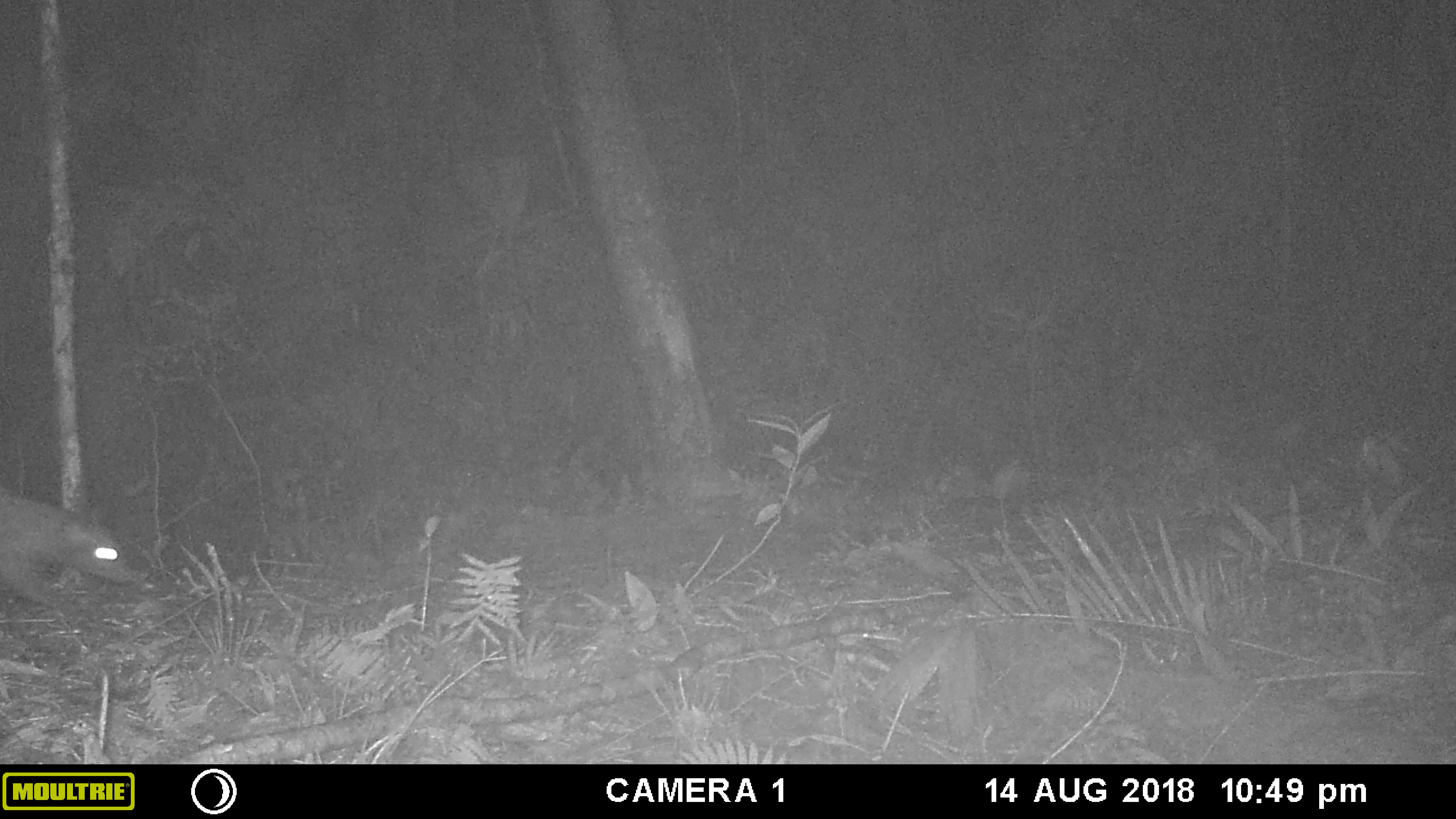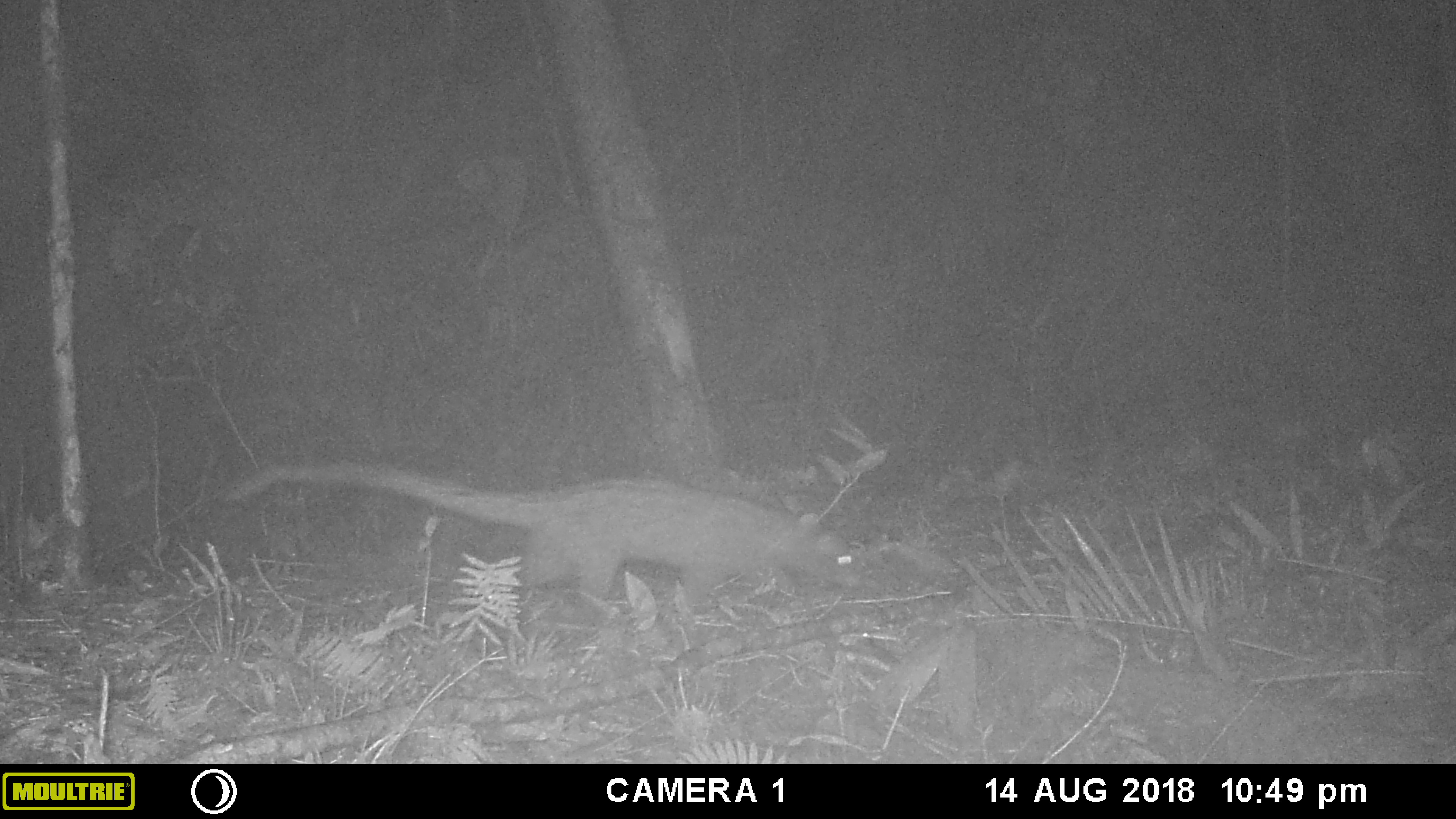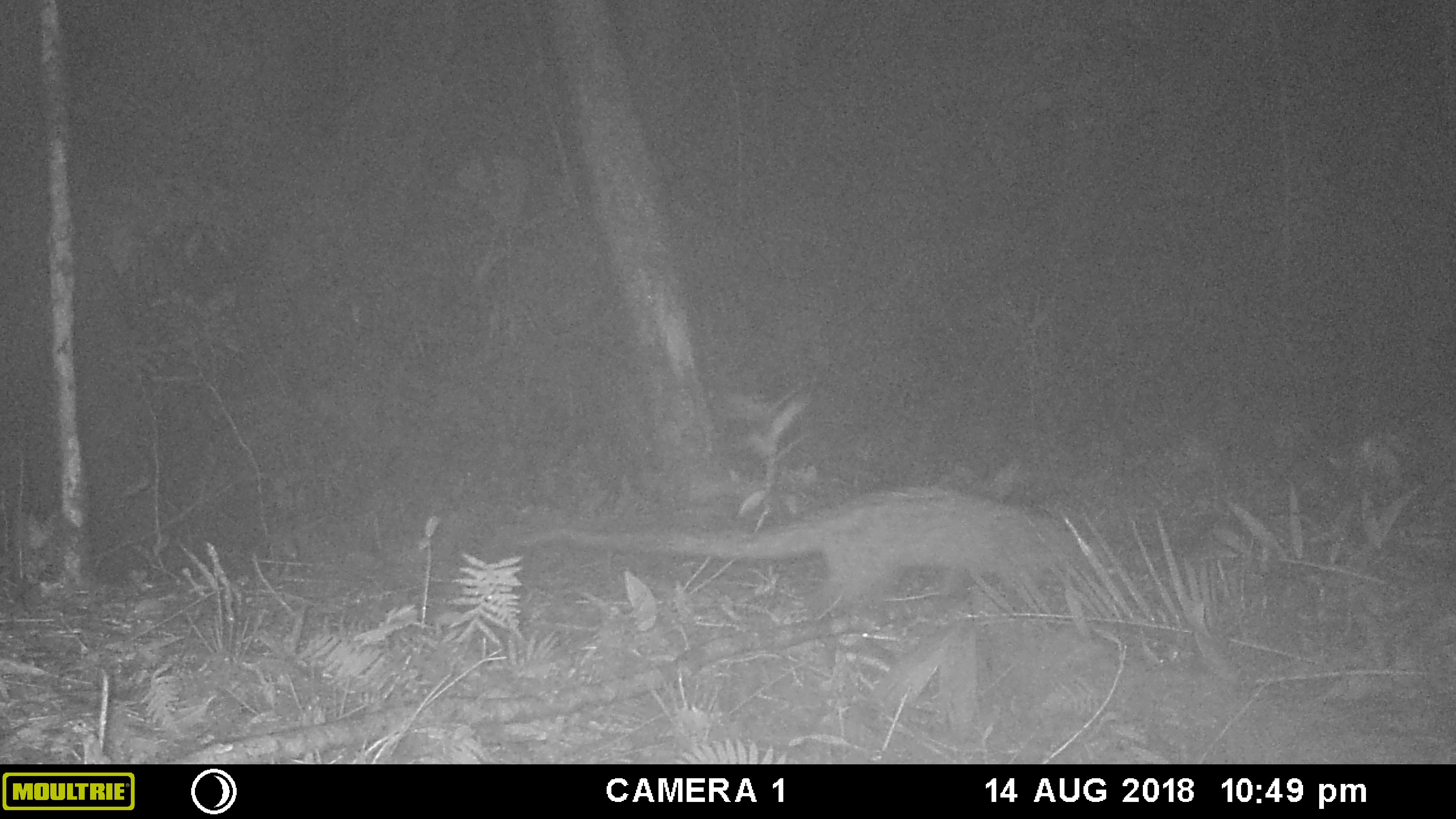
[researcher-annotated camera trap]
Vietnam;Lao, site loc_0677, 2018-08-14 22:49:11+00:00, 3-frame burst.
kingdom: Animalia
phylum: Chordata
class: Mammalia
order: Carnivora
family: Viverridae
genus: Paradoxurus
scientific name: Paradoxurus hermaphroditus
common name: common palm civet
Common palm civet (Paradoxurus hermaphroditus). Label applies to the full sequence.